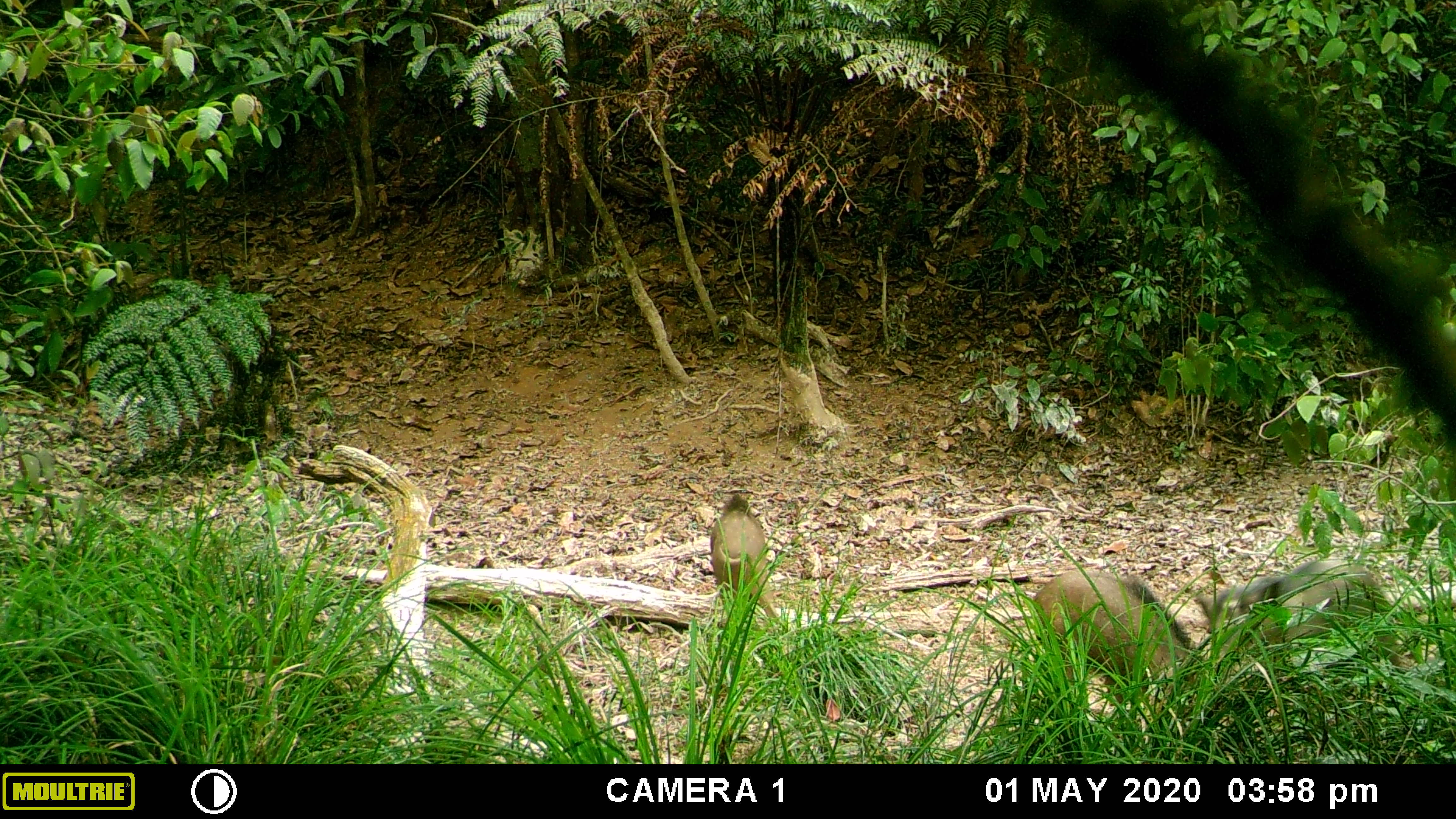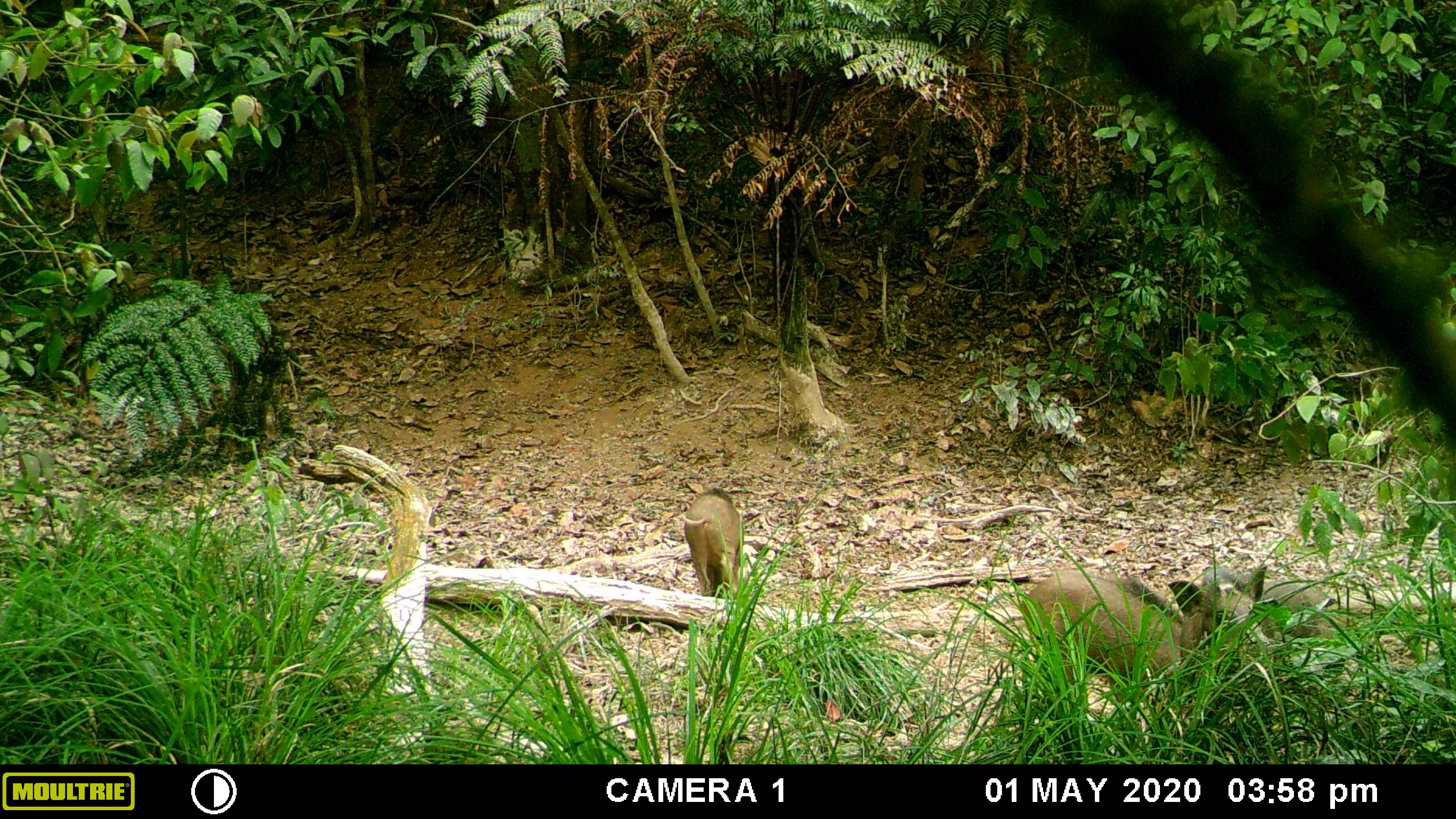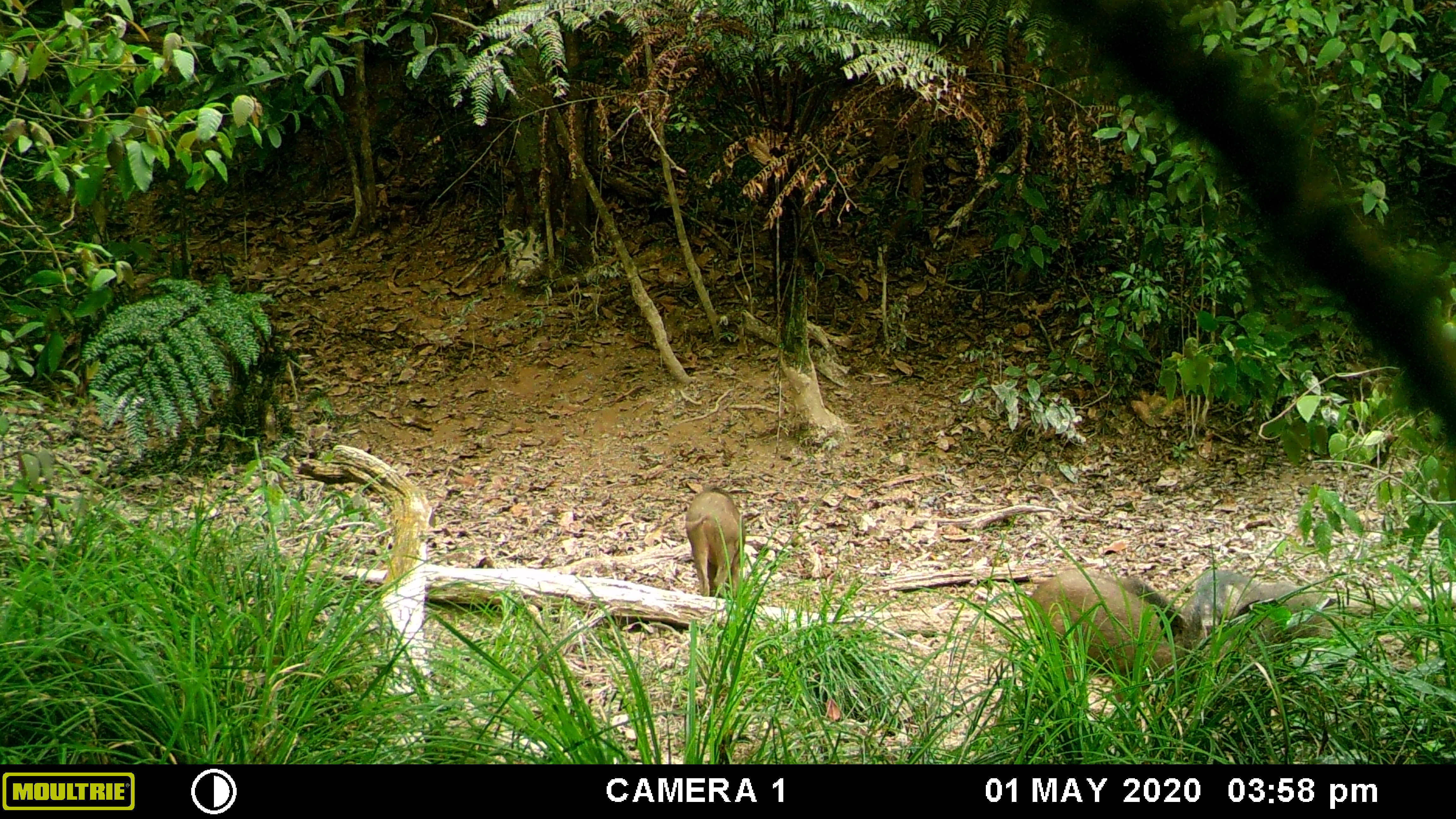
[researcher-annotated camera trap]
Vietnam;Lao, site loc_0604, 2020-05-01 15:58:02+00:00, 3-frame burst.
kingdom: Animalia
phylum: Chordata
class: Mammalia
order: Artiodactyla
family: Suidae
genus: Sus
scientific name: Sus scrofa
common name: eurasian wild pig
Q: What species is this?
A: Eurasian wild pig (Sus scrofa).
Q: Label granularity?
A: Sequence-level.